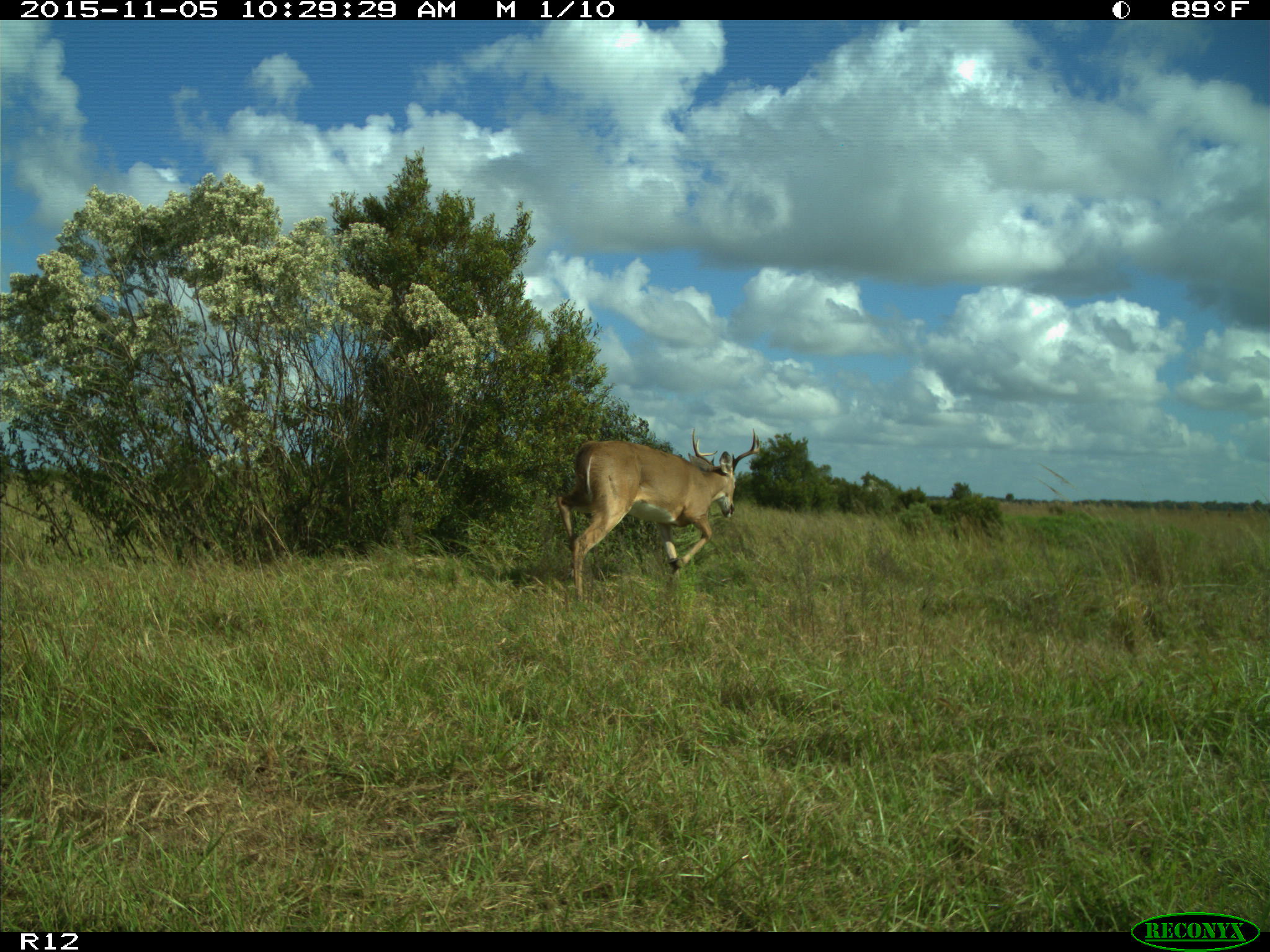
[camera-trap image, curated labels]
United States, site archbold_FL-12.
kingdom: Animalia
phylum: Chordata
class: Mammalia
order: Artiodactyla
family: Cervidae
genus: Odocoileus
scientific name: Odocoileus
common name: deer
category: unidentified deer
Unidentified deer (deer) (Odocoileus).